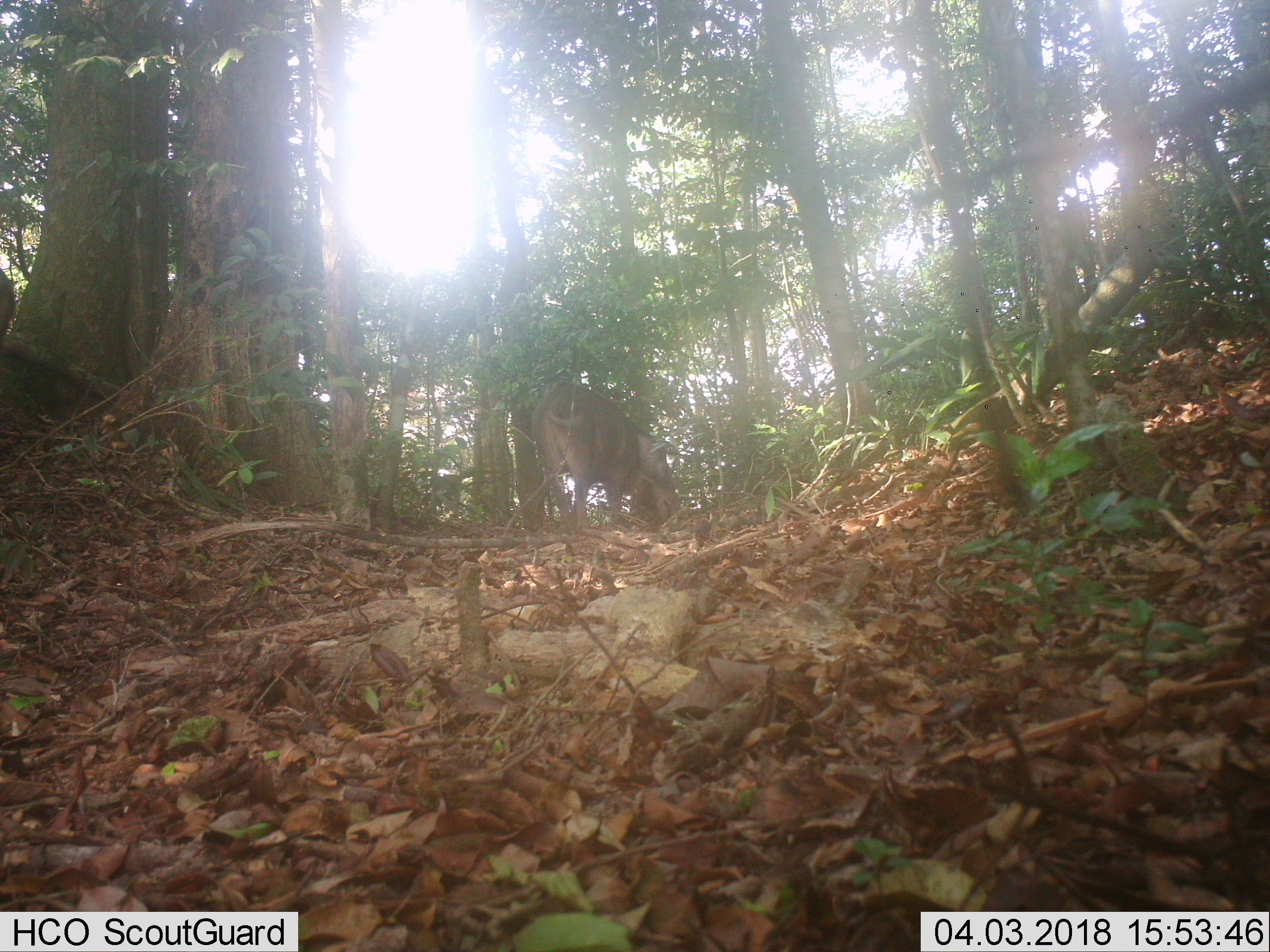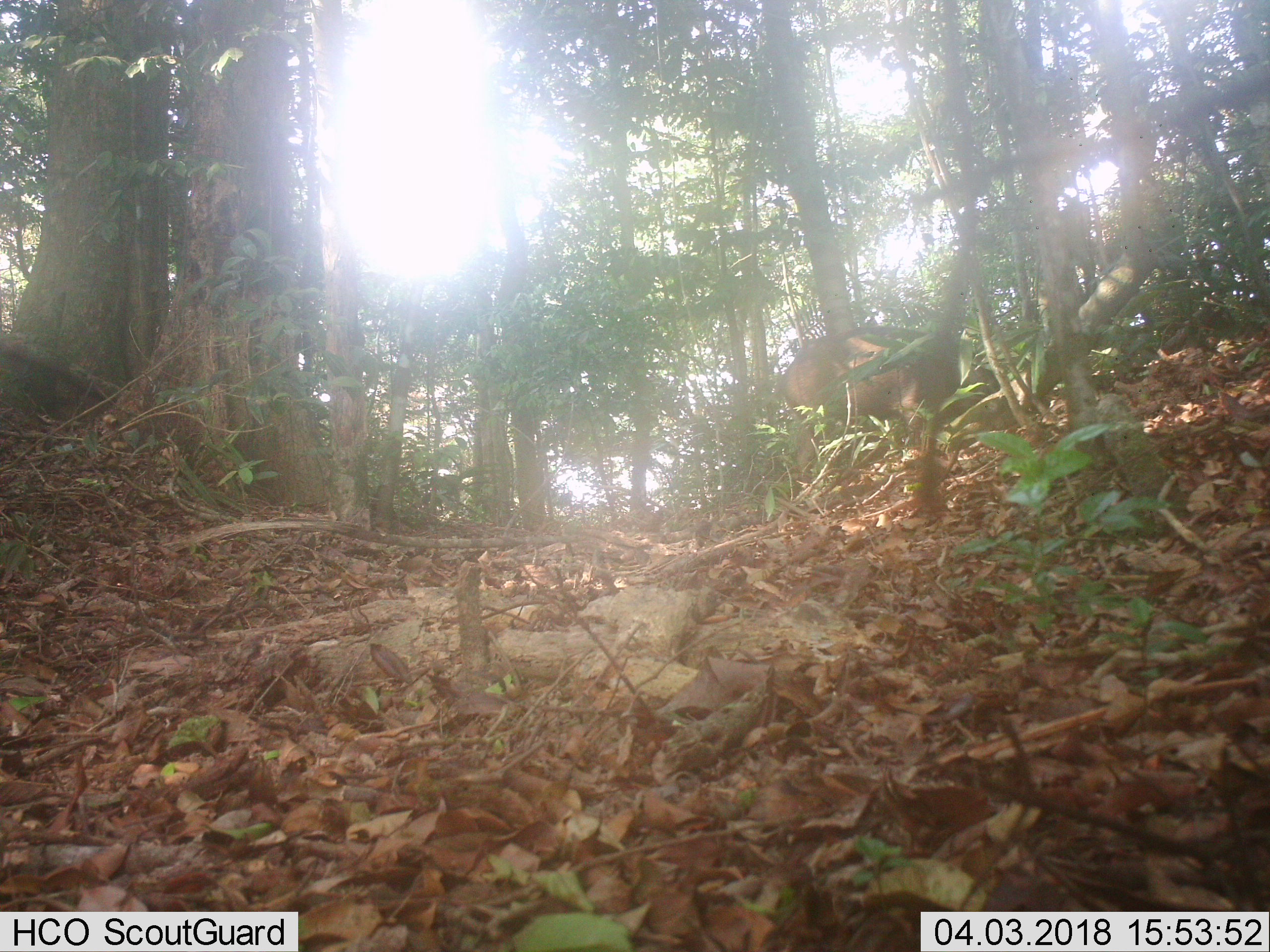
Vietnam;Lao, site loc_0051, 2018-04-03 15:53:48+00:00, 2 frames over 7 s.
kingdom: Animalia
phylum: Chordata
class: Mammalia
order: Artiodactyla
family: Suidae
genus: Sus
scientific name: Sus scrofa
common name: eurasian wild pig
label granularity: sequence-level